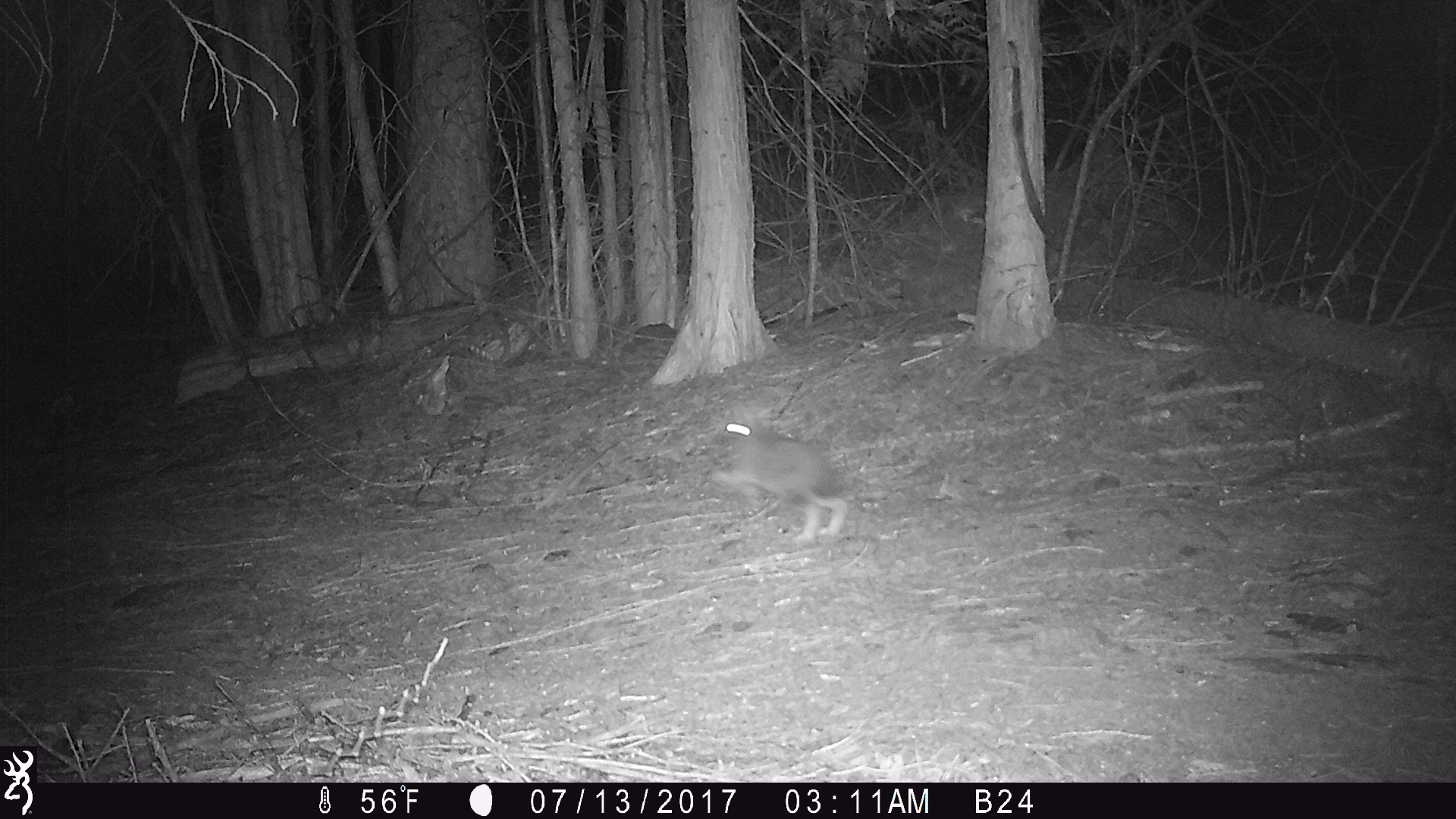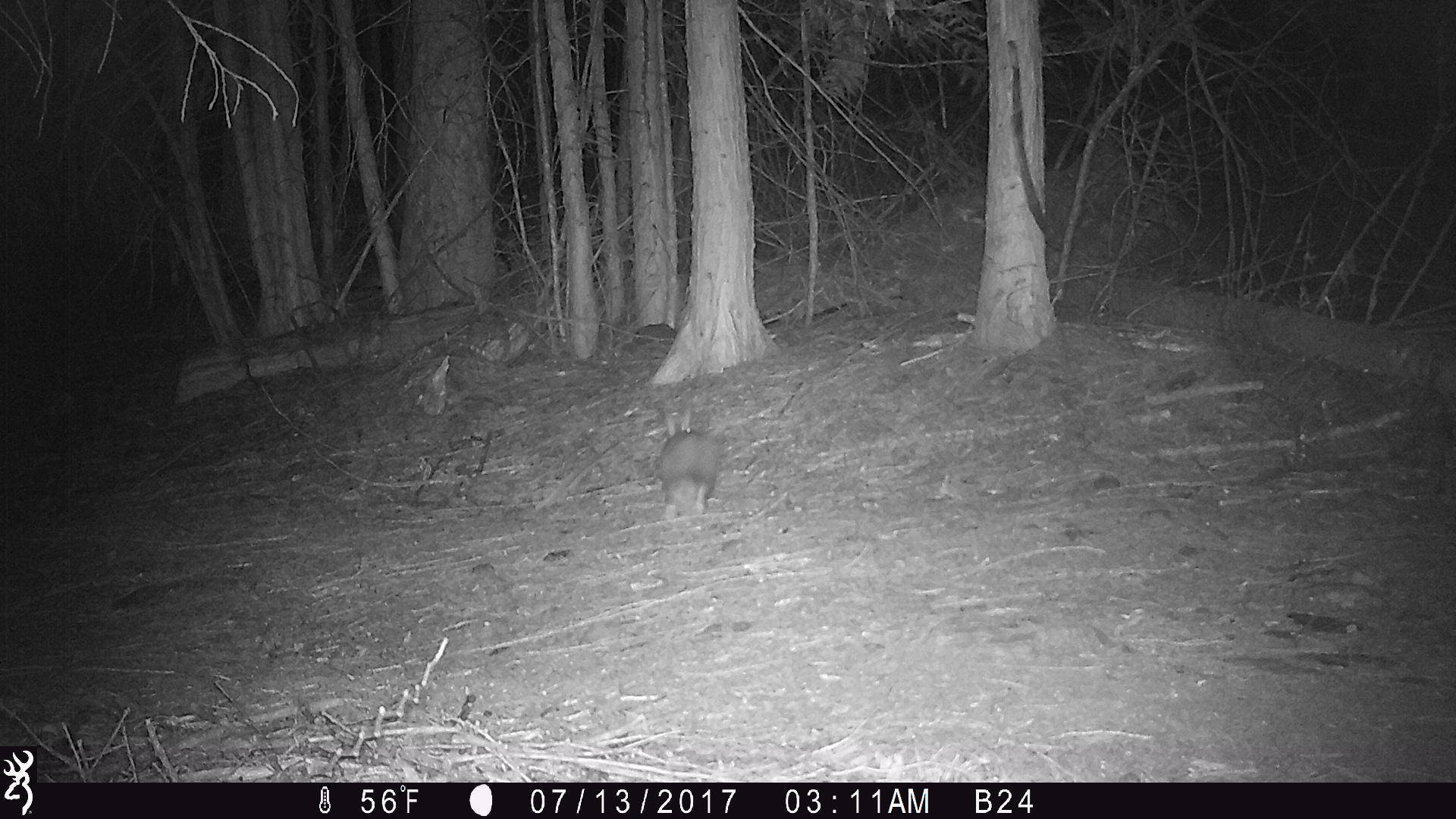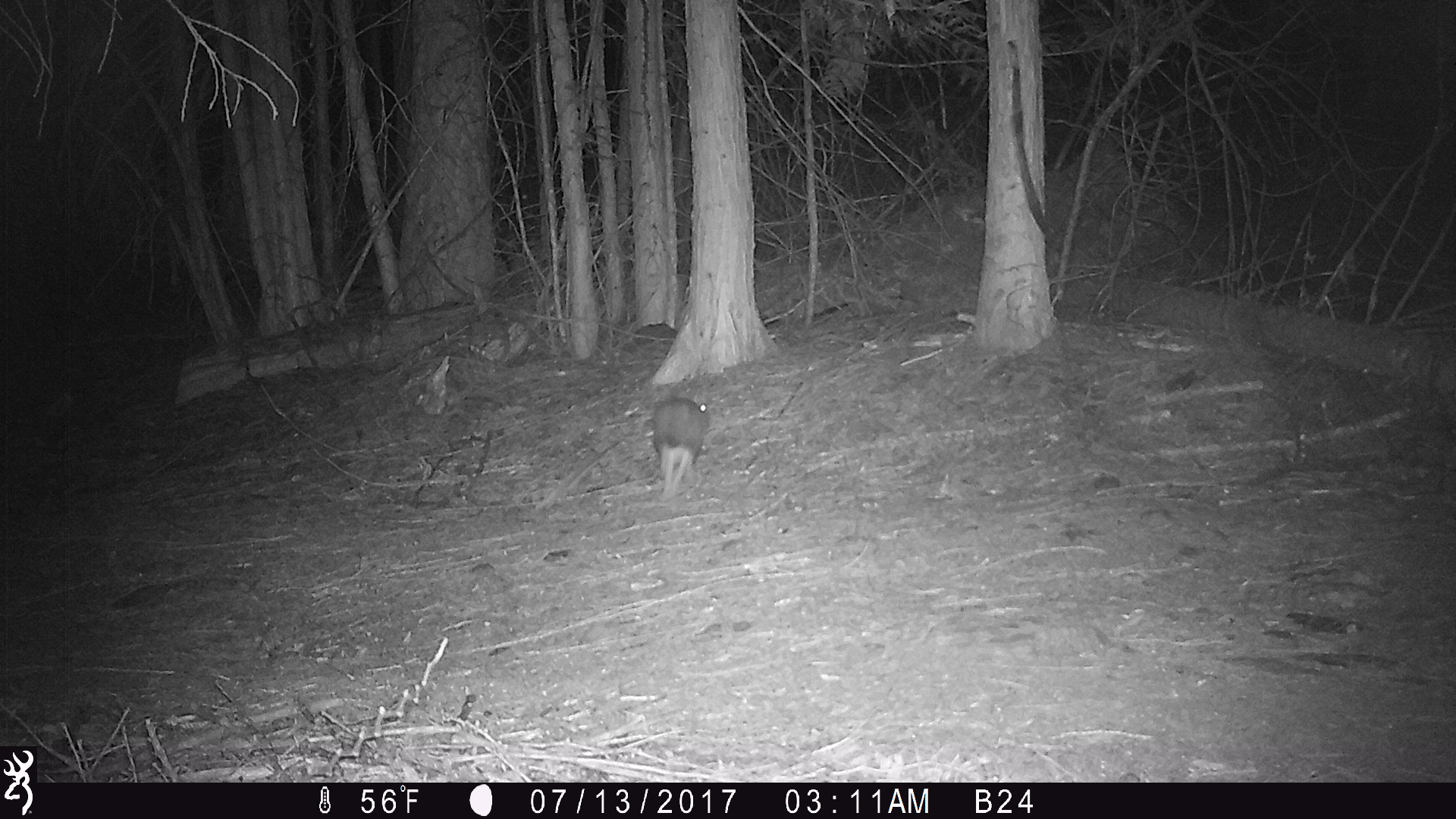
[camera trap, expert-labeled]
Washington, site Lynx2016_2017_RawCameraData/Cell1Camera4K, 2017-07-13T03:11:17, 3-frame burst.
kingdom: Animalia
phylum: Chordata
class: Mammalia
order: Lagomorpha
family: Leporidae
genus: Lepus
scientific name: Lepus americanus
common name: snowshoe hare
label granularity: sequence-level